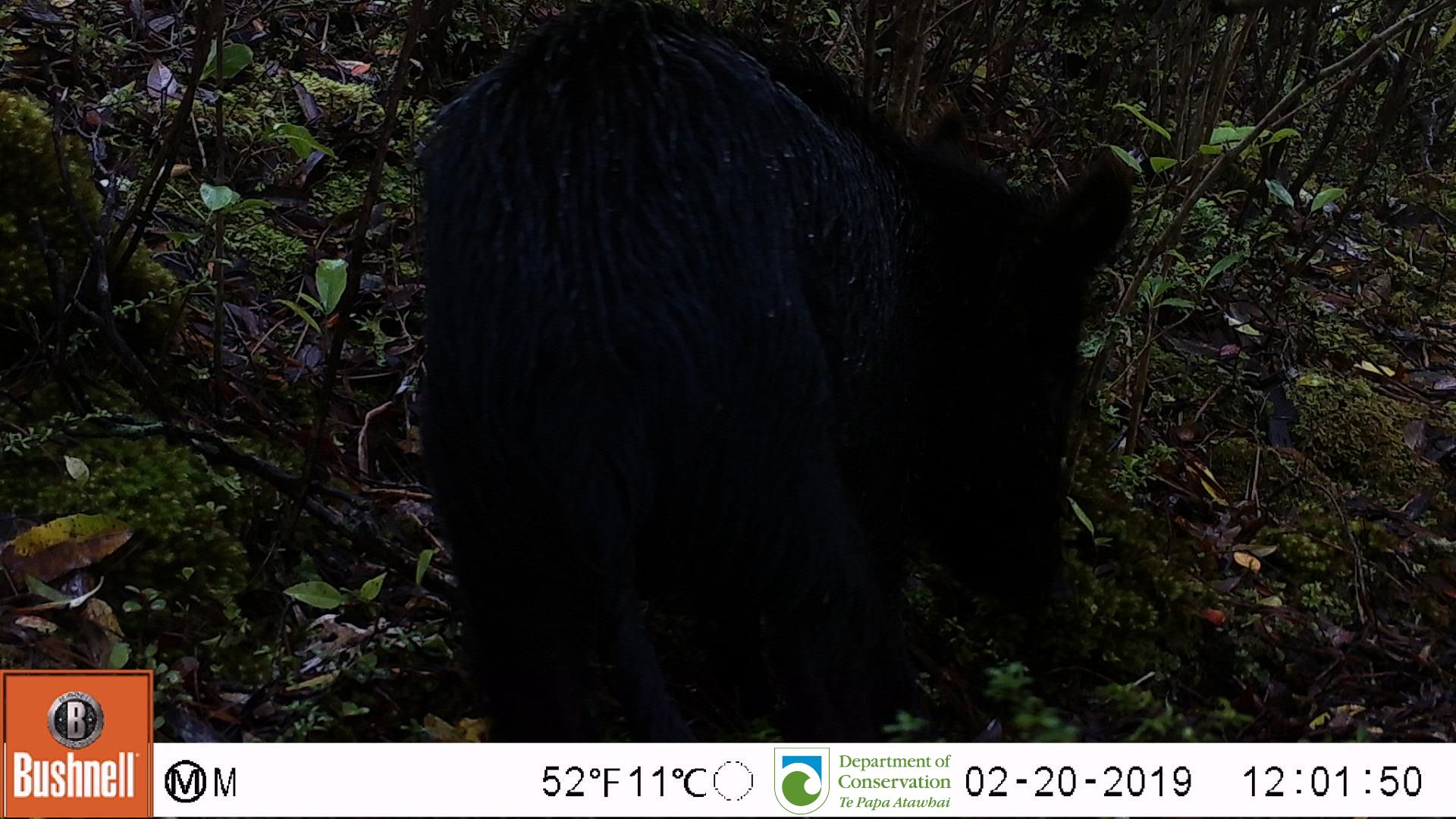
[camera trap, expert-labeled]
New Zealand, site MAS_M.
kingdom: Animalia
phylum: Chordata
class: Mammalia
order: Artiodactyla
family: Suidae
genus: Sus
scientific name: Sus scrofa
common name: pig